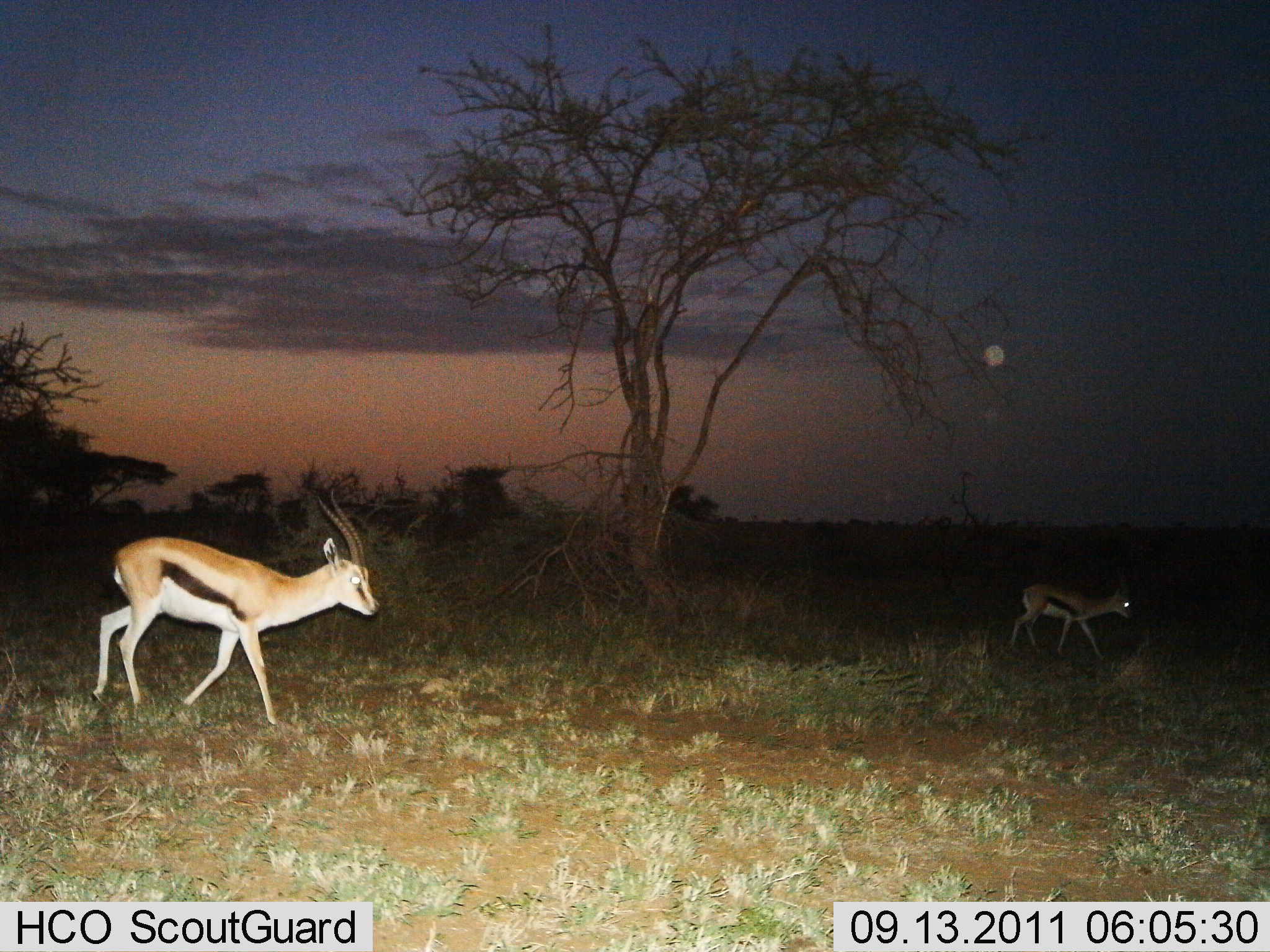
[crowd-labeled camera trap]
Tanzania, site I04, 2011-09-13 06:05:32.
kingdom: Animalia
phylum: Chordata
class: Mammalia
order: Artiodactyla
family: Bovidae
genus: Eudorcas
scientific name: Eudorcas thomsonii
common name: thomson's gazelle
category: gazellethomsons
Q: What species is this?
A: Gazellethomsons (thomson's gazelle) (Eudorcas thomsonii).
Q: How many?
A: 2.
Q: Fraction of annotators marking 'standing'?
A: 0%.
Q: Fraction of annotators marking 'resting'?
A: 0%.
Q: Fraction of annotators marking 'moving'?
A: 100%.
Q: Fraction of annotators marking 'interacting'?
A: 0%.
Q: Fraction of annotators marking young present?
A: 17%.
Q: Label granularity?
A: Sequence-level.